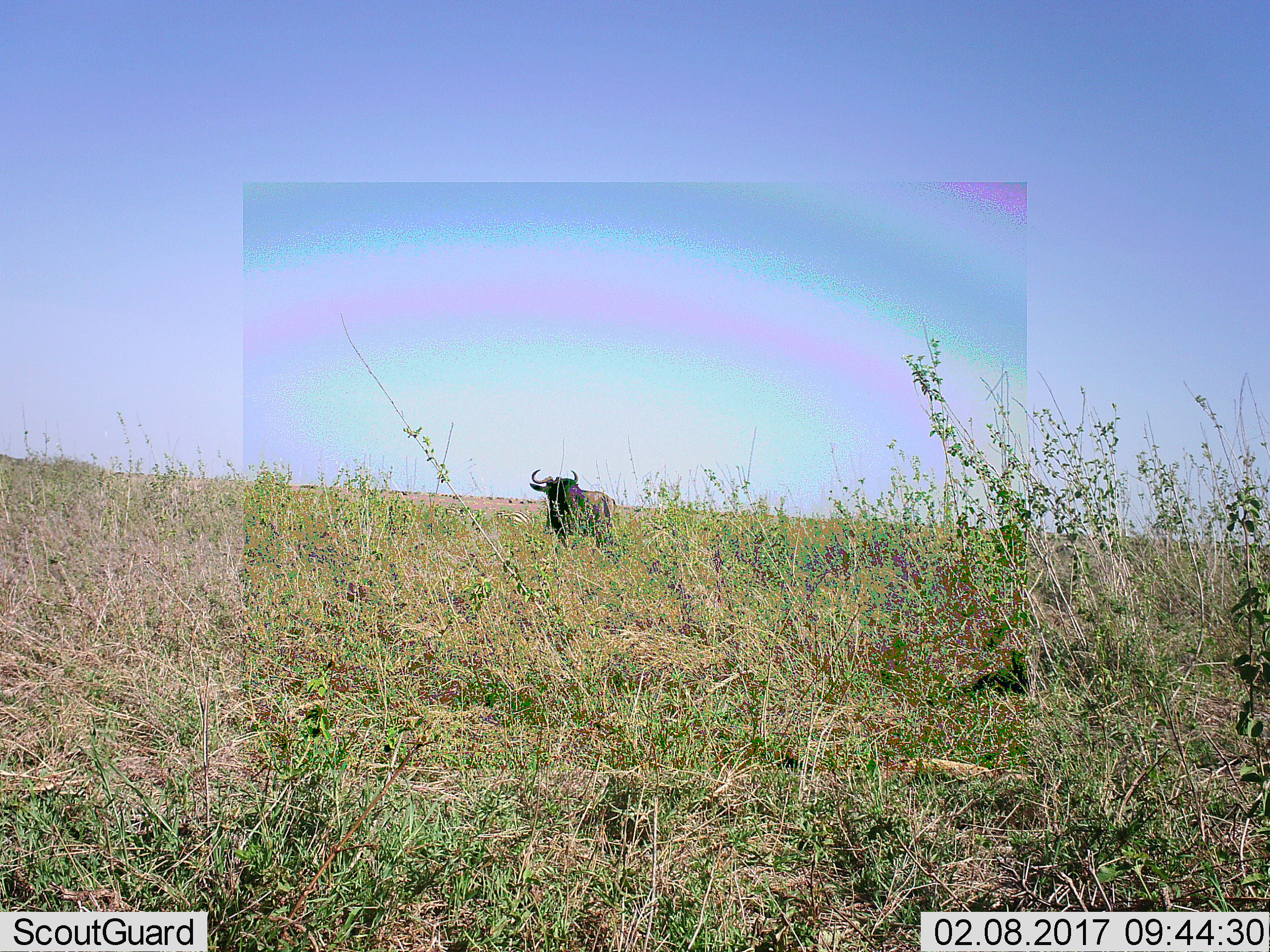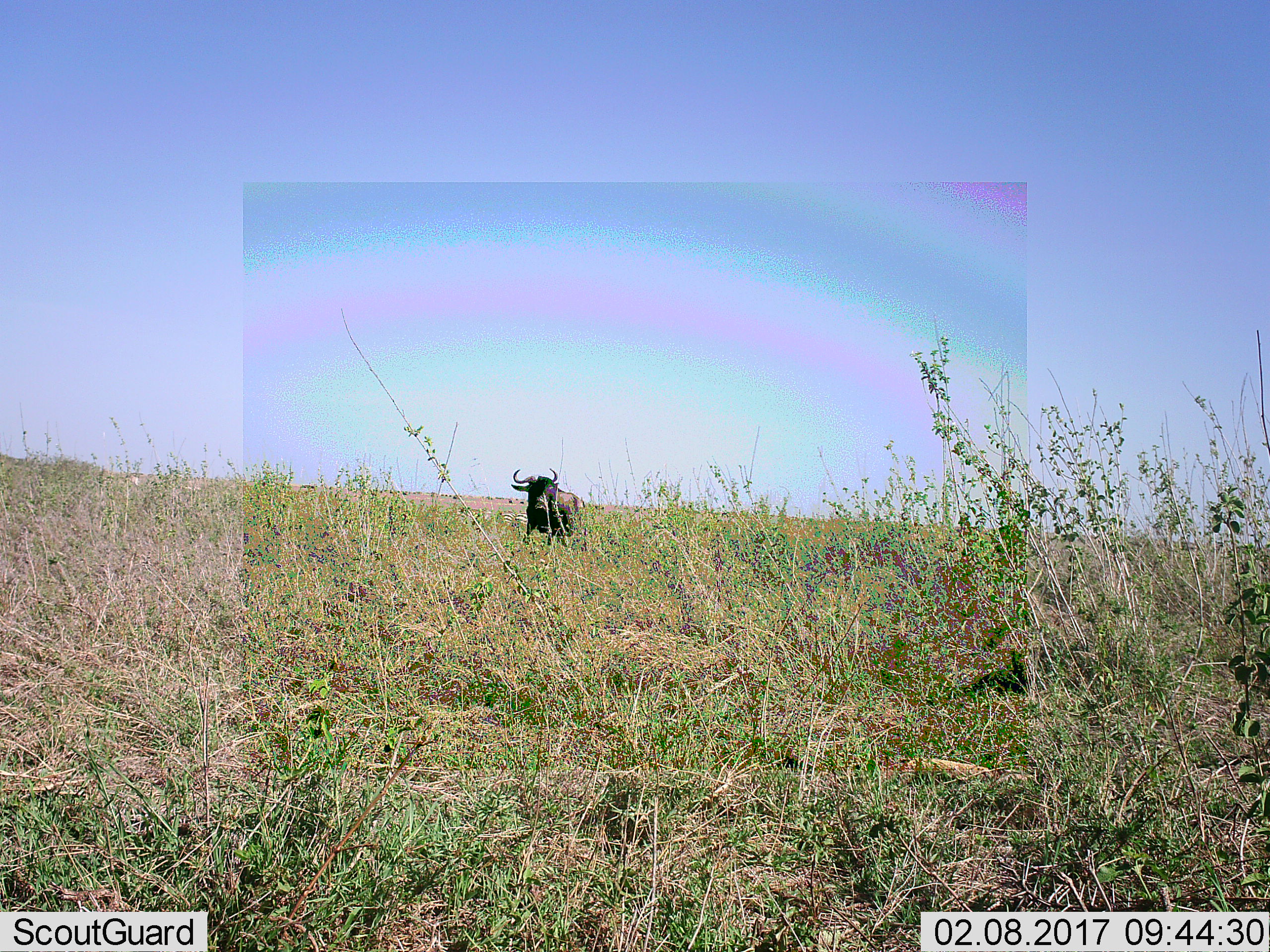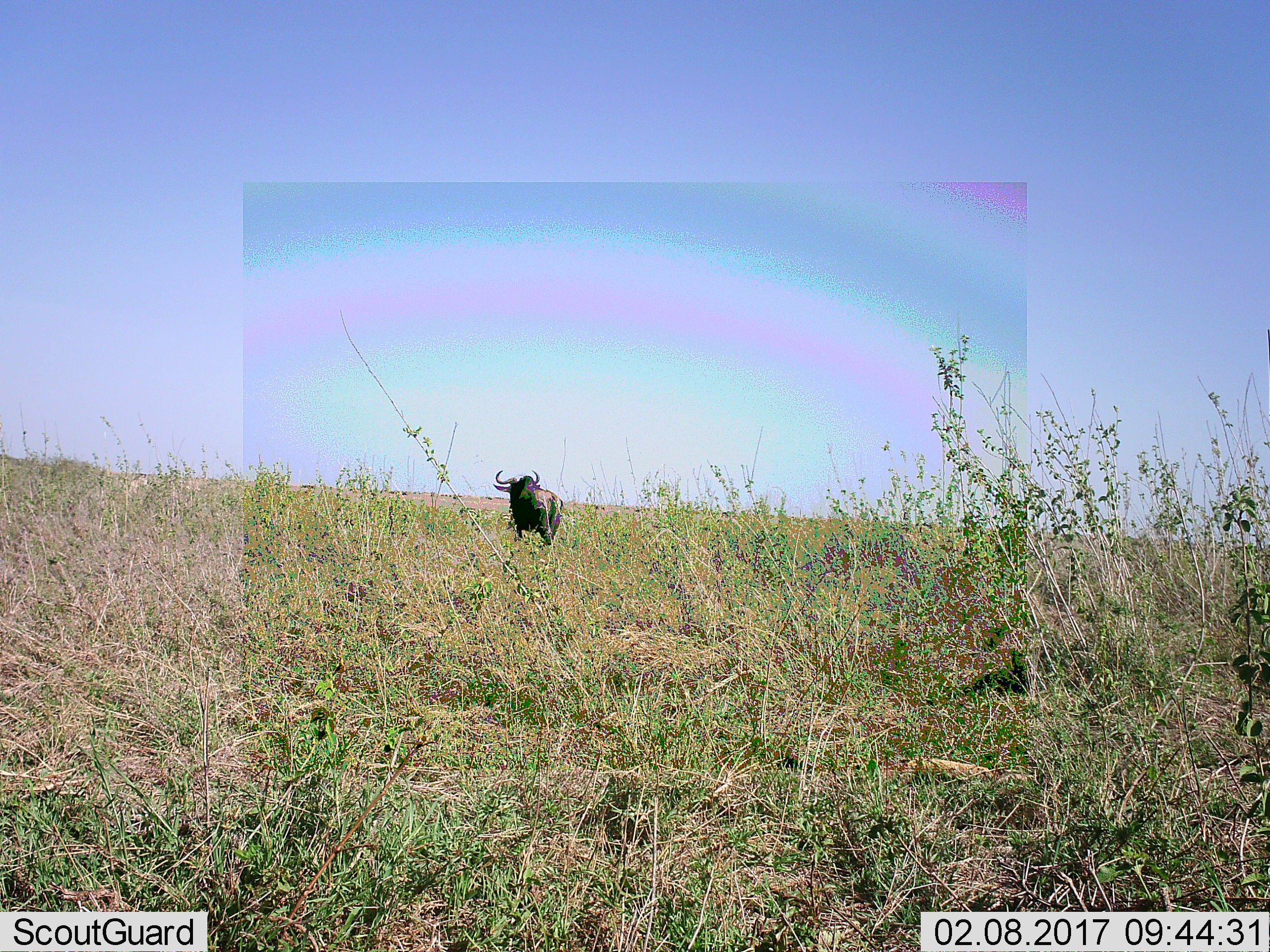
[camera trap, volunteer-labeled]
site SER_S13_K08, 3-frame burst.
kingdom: Animalia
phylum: Chordata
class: Mammalia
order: Artiodactyla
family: Bovidae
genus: Syncerus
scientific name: Syncerus caffer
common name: african buffalo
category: buffalo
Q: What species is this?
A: Buffalo (african buffalo) (Syncerus caffer).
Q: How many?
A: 1.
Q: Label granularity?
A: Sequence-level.